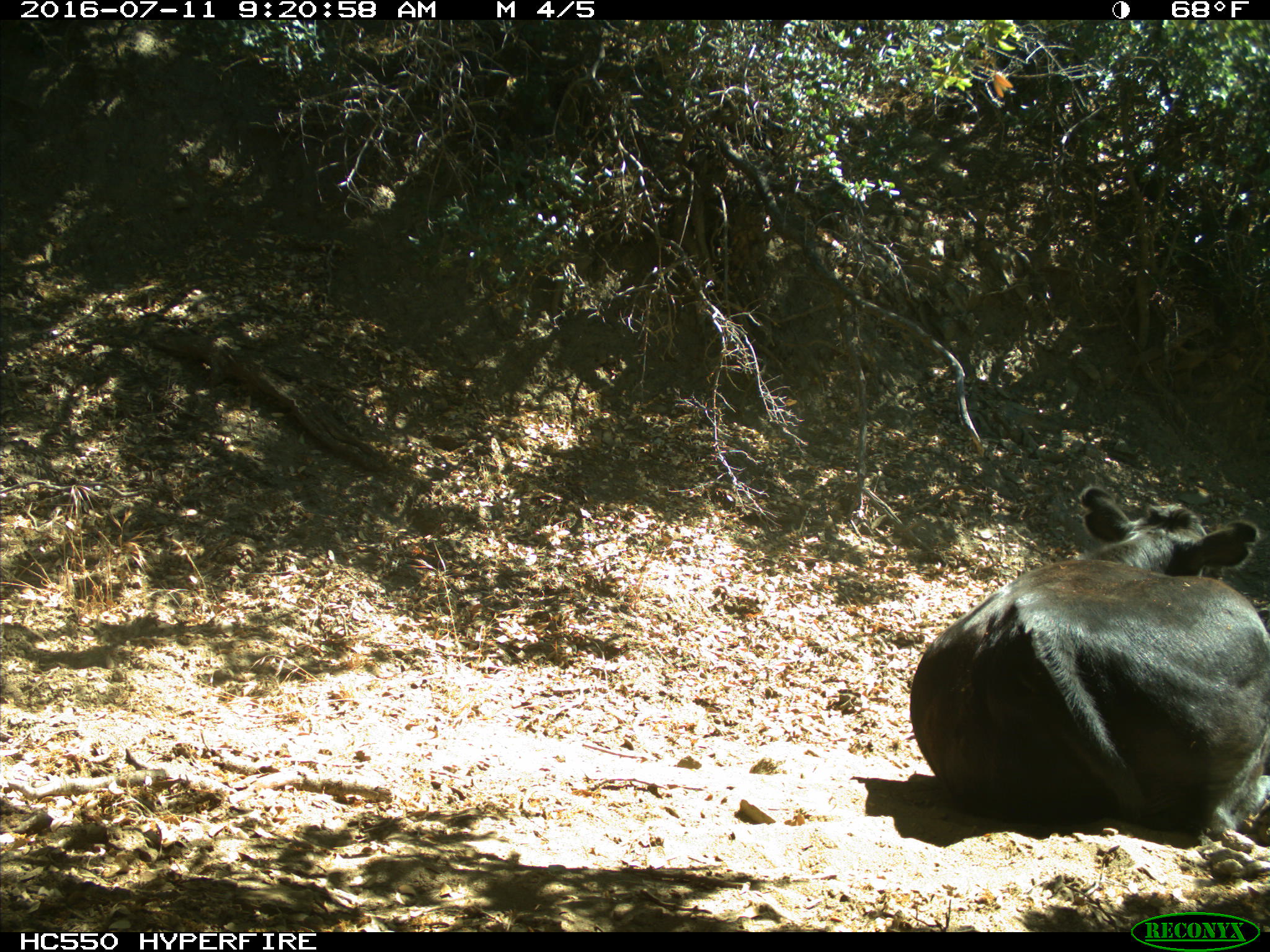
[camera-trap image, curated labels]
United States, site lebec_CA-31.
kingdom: Animalia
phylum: Chordata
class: Mammalia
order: Artiodactyla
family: Bovidae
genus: Bos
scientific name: Bos taurus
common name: domestic cow